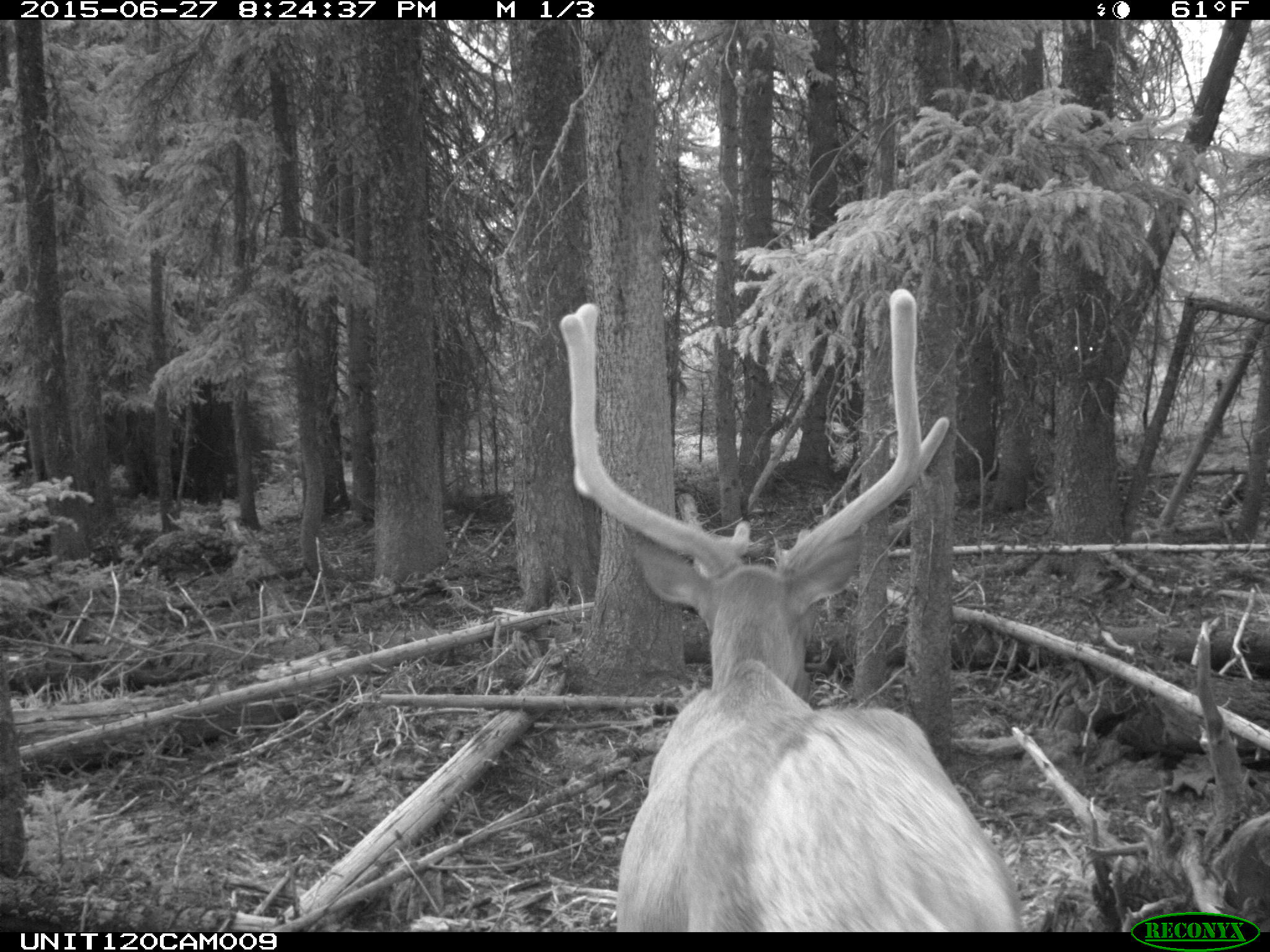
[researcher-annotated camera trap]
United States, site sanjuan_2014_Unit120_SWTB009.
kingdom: Animalia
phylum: Chordata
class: Mammalia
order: Artiodactyla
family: Cervidae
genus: Cervus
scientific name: Cervus elaphus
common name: red deer